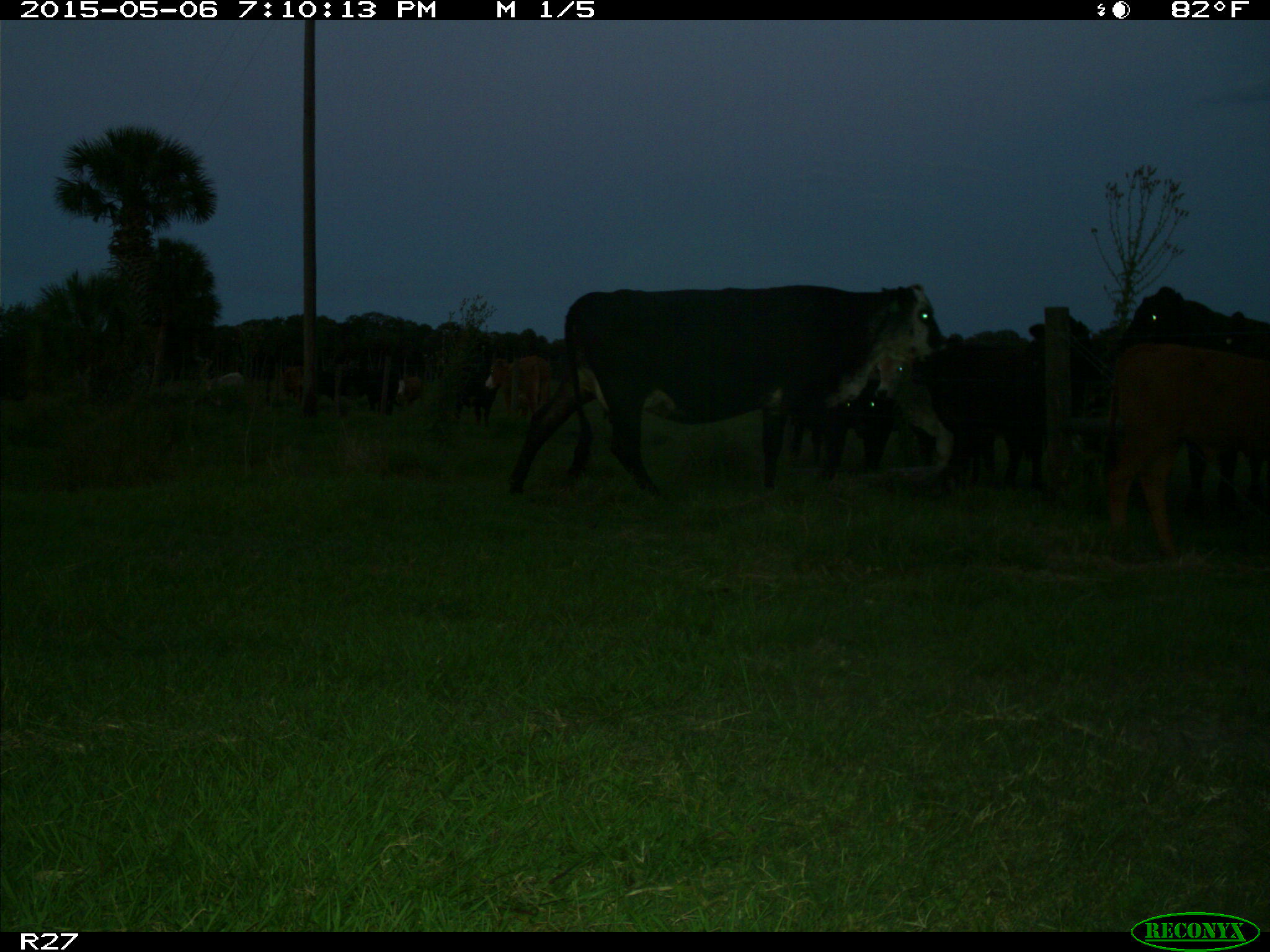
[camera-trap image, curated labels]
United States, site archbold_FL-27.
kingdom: Animalia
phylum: Chordata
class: Mammalia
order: Artiodactyla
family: Bovidae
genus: Bos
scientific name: Bos taurus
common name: domestic cow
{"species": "Bos taurus (domestic cow)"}